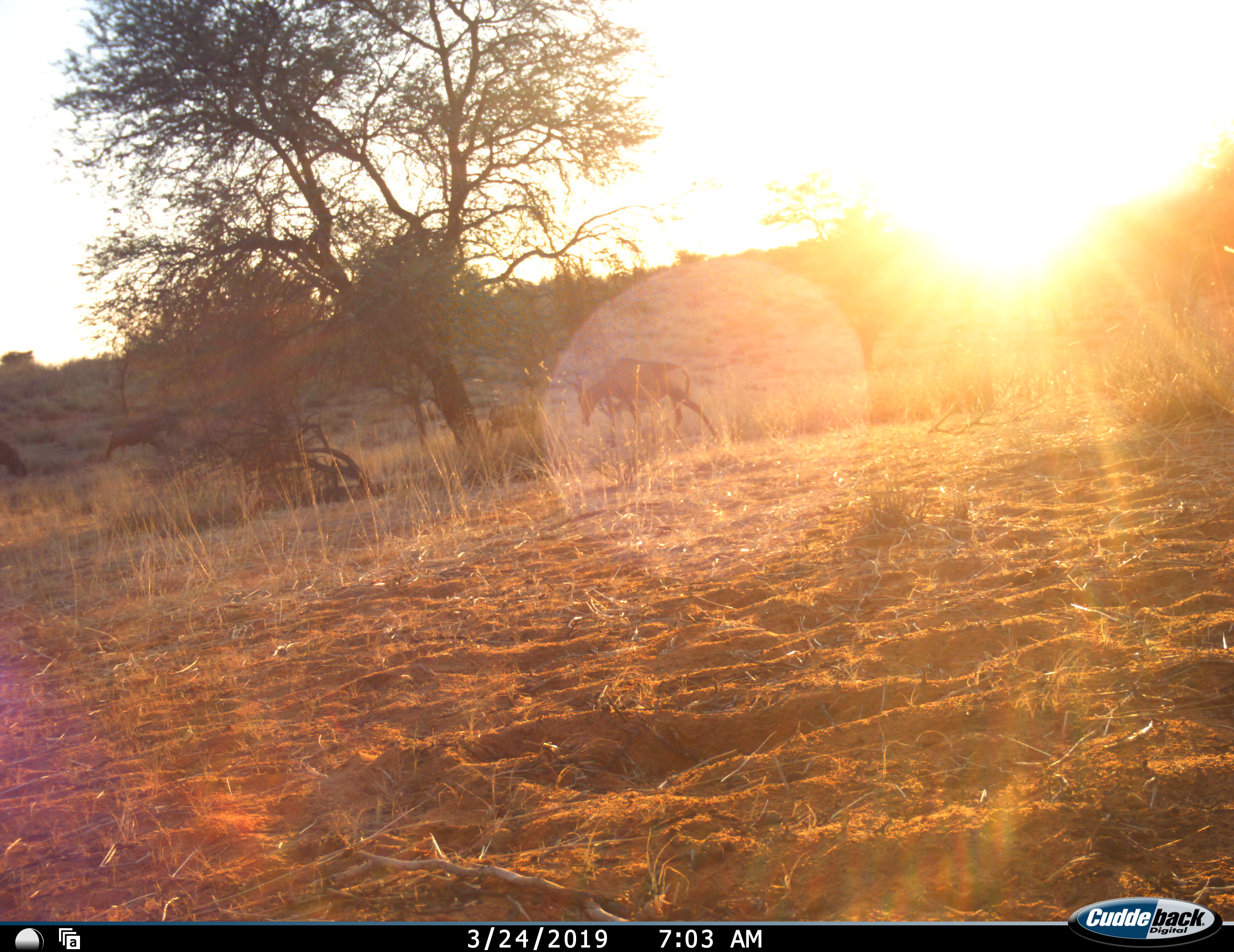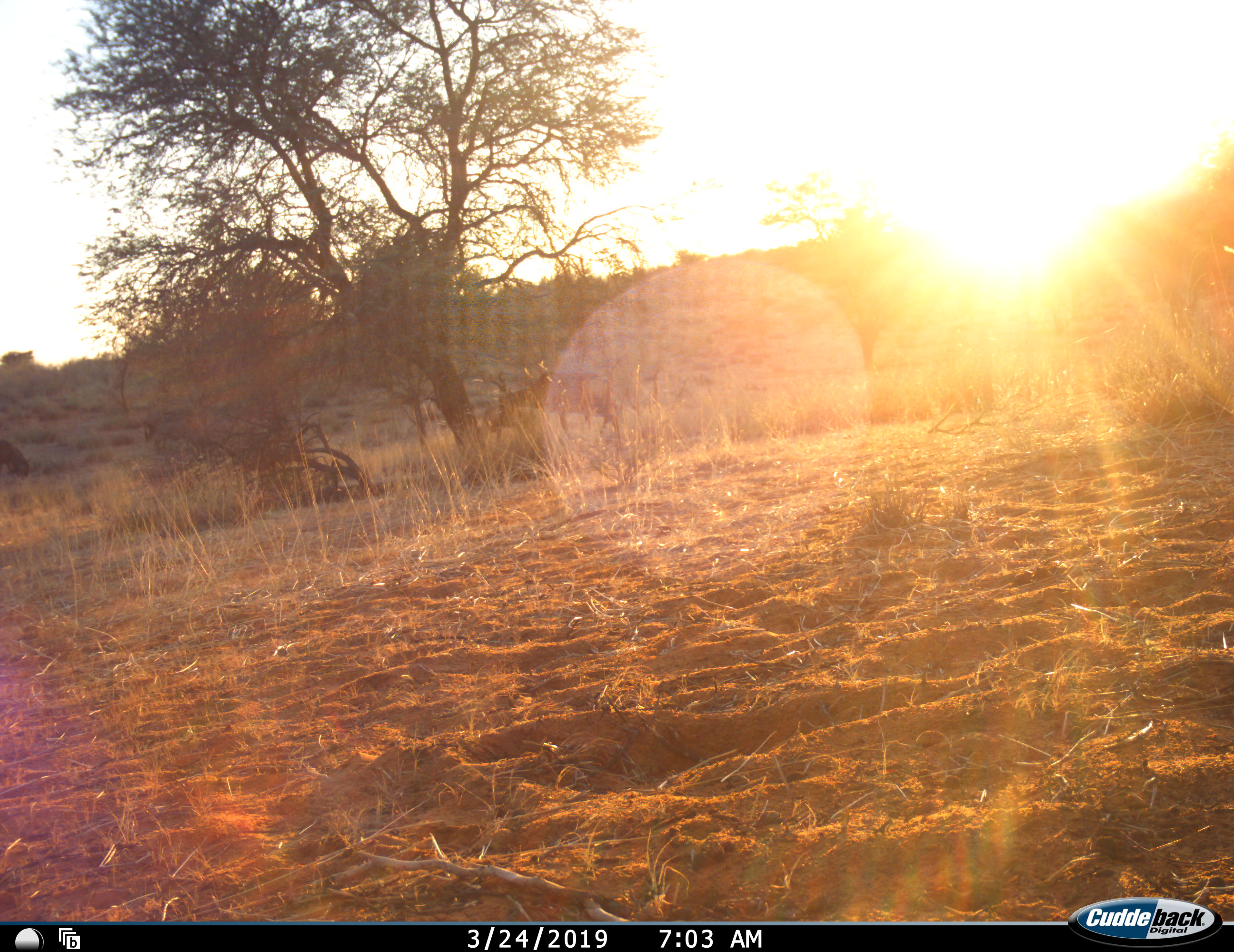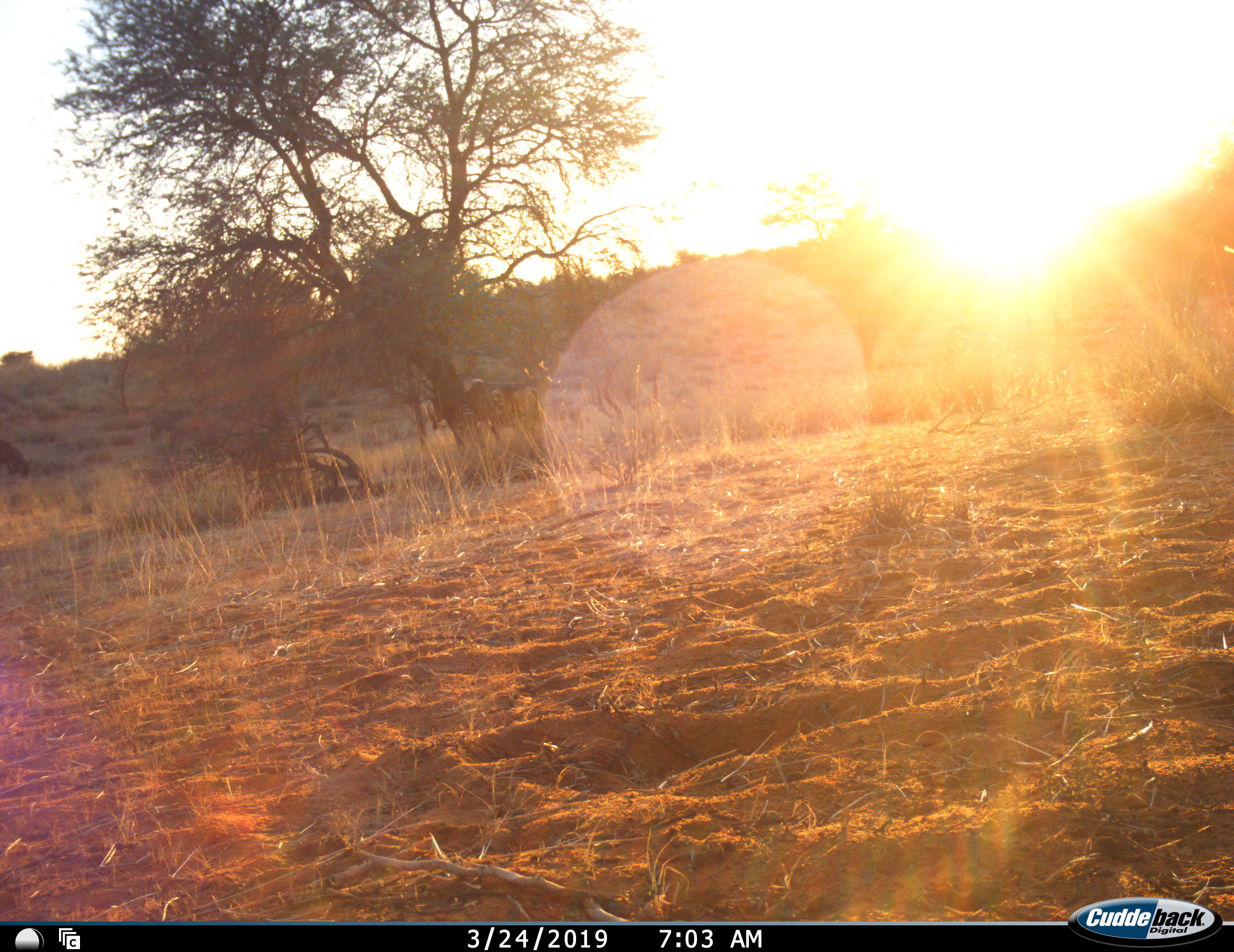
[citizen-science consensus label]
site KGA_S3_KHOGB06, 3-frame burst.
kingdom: Animalia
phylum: Chordata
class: Mammalia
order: Artiodactyla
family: Bovidae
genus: Alcelaphus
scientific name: Alcelaphus buselaphus caama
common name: red hartebeest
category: hartebeestred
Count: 3.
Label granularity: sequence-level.